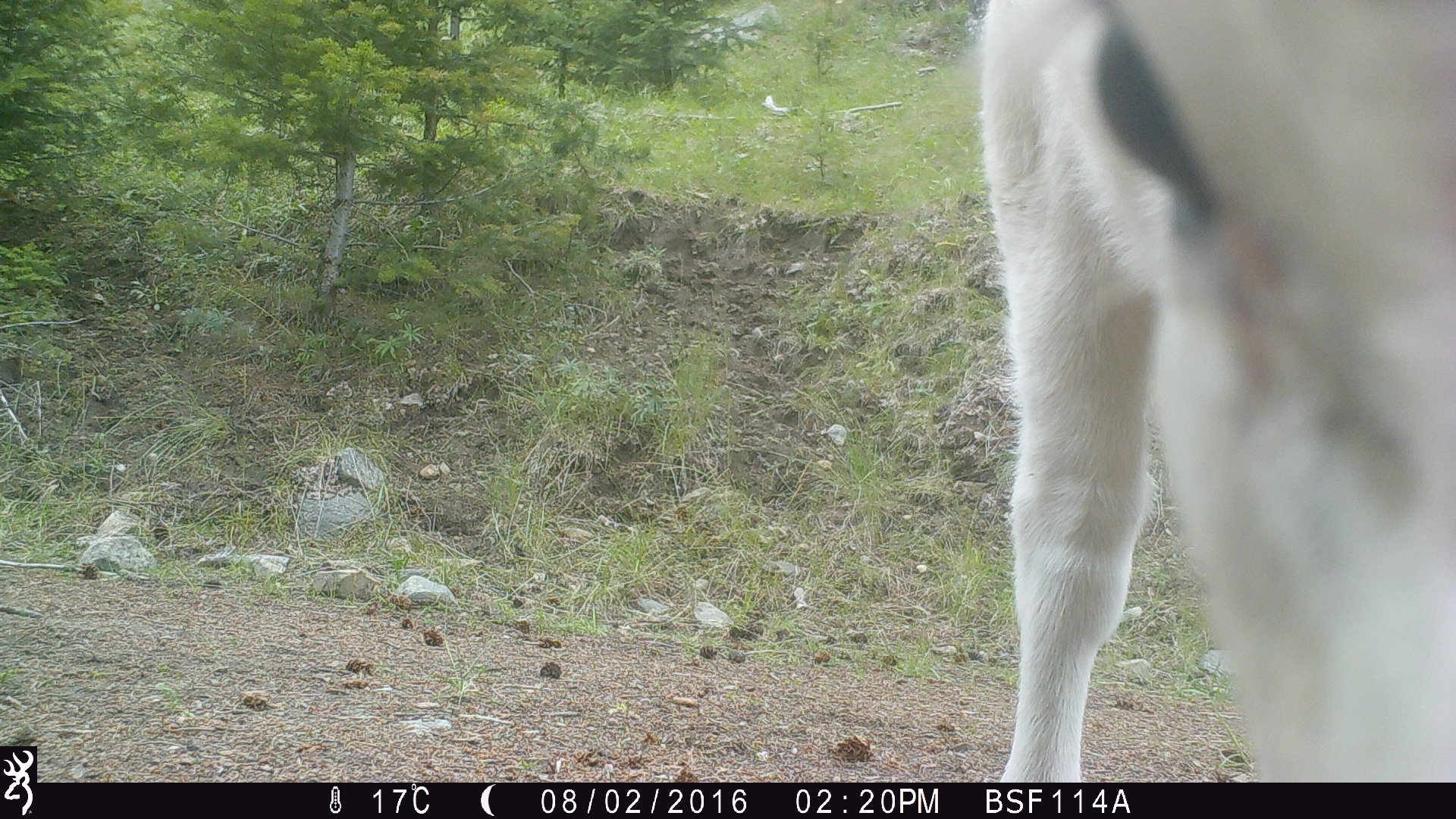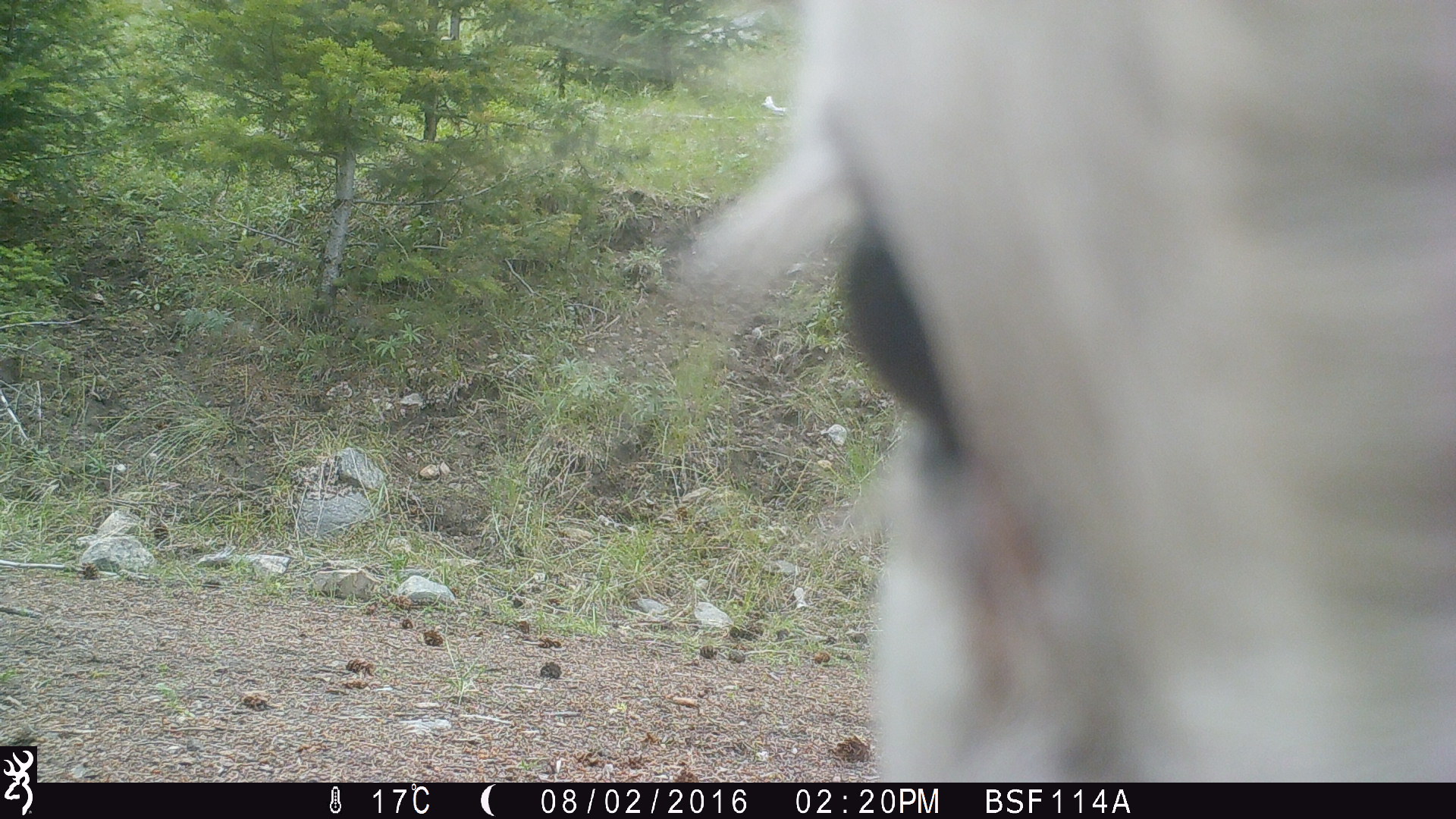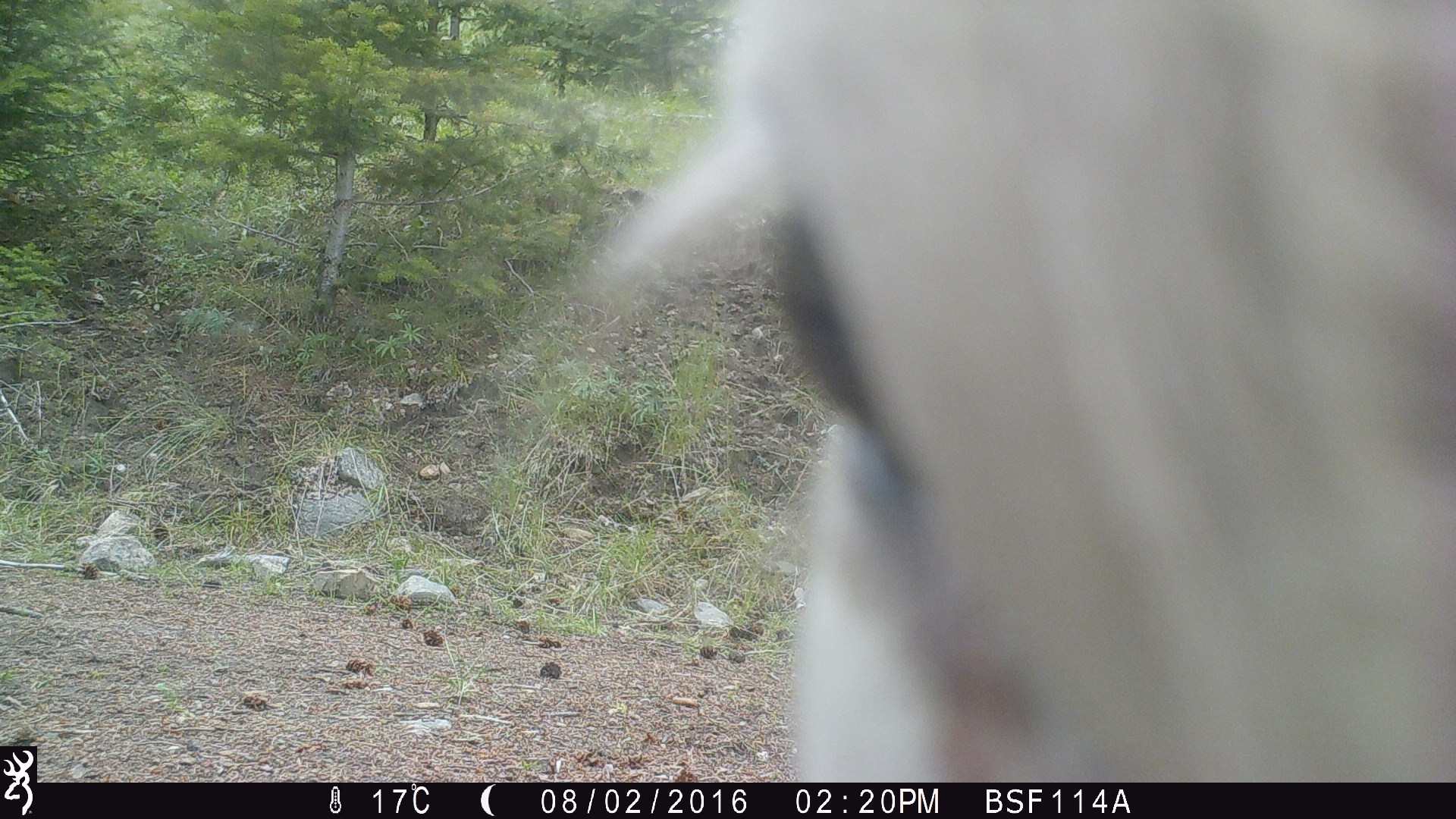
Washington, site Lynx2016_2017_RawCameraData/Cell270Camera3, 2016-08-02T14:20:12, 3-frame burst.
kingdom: Animalia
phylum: Chordata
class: Mammalia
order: Artiodactyla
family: Bovidae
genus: Bos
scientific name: Bos taurus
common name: domestic cattle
Domestic cattle (Bos taurus). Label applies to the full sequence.